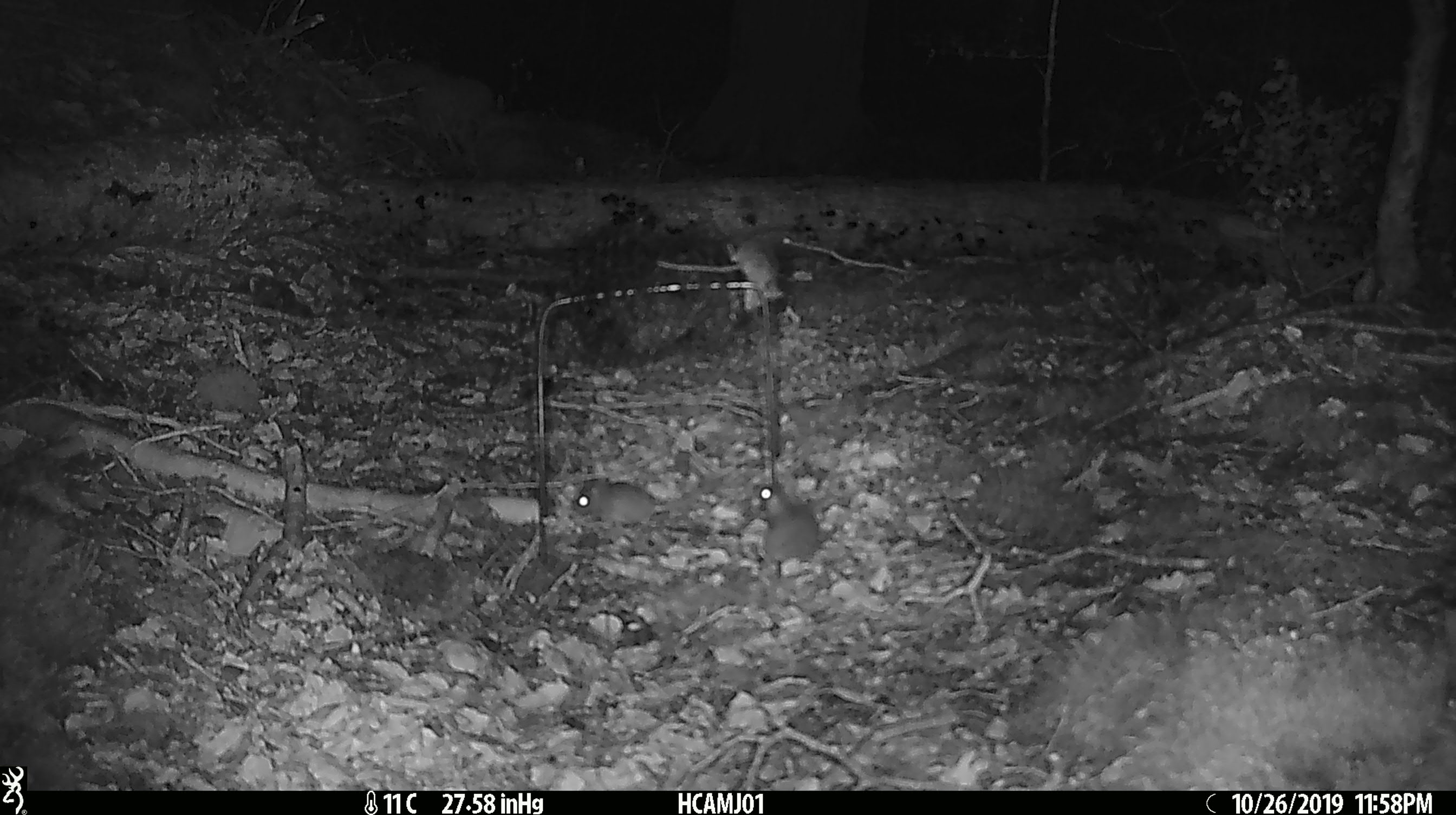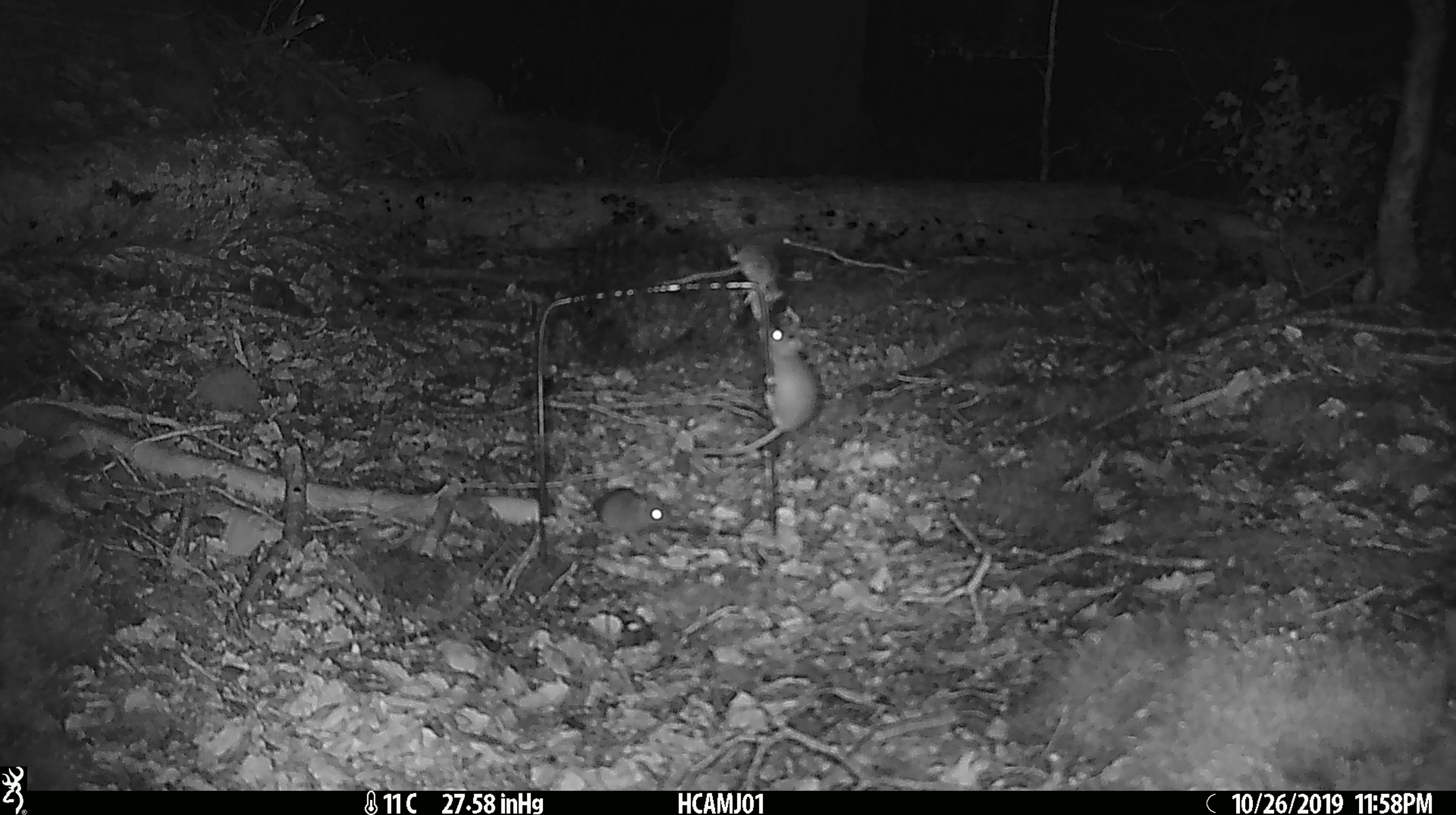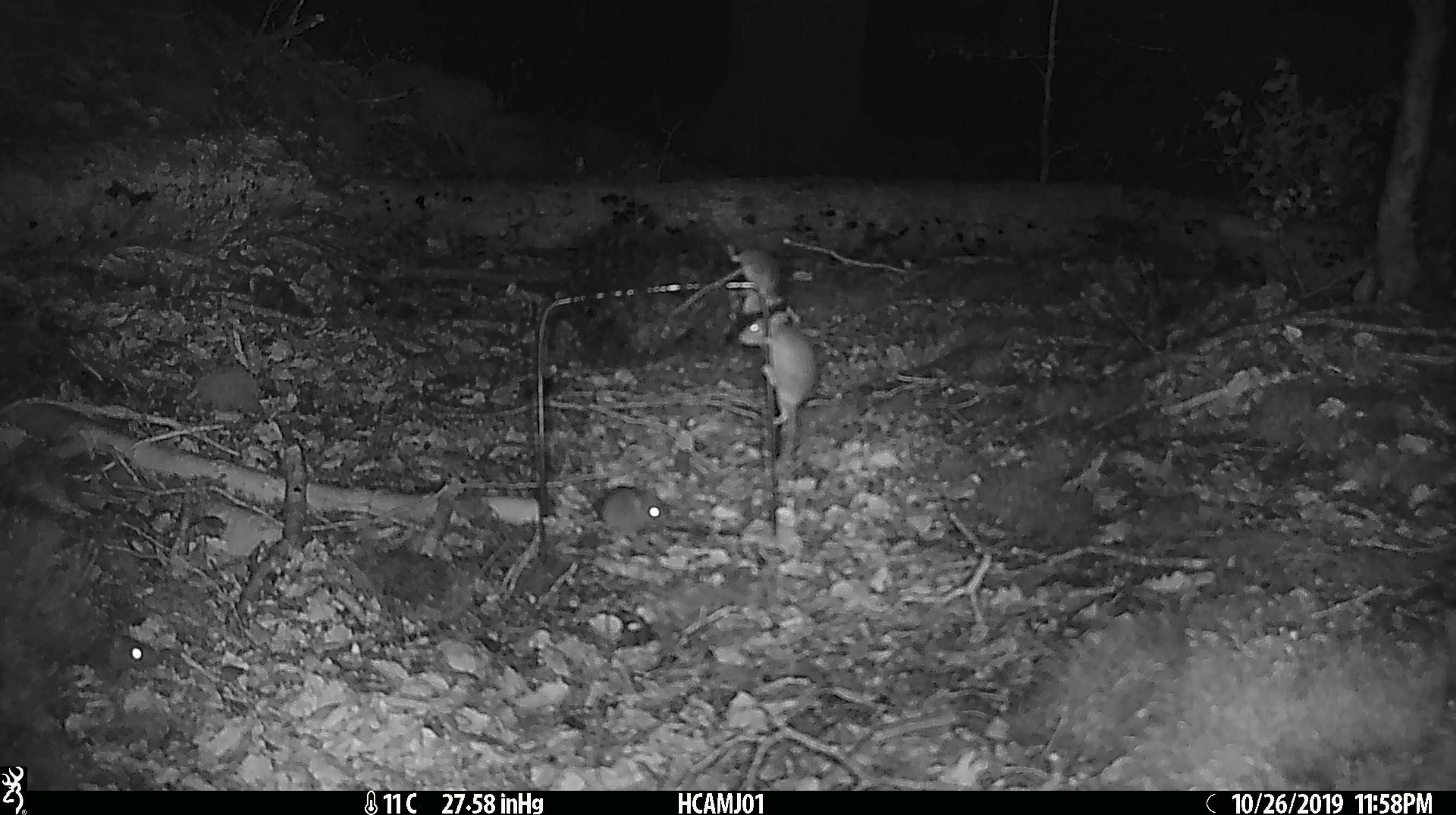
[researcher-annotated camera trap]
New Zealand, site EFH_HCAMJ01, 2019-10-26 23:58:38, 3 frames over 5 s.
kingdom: Animalia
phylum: Chordata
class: Mammalia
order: Rodentia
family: Muridae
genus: Mus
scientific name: Mus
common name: mouse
Mouse (Mus).